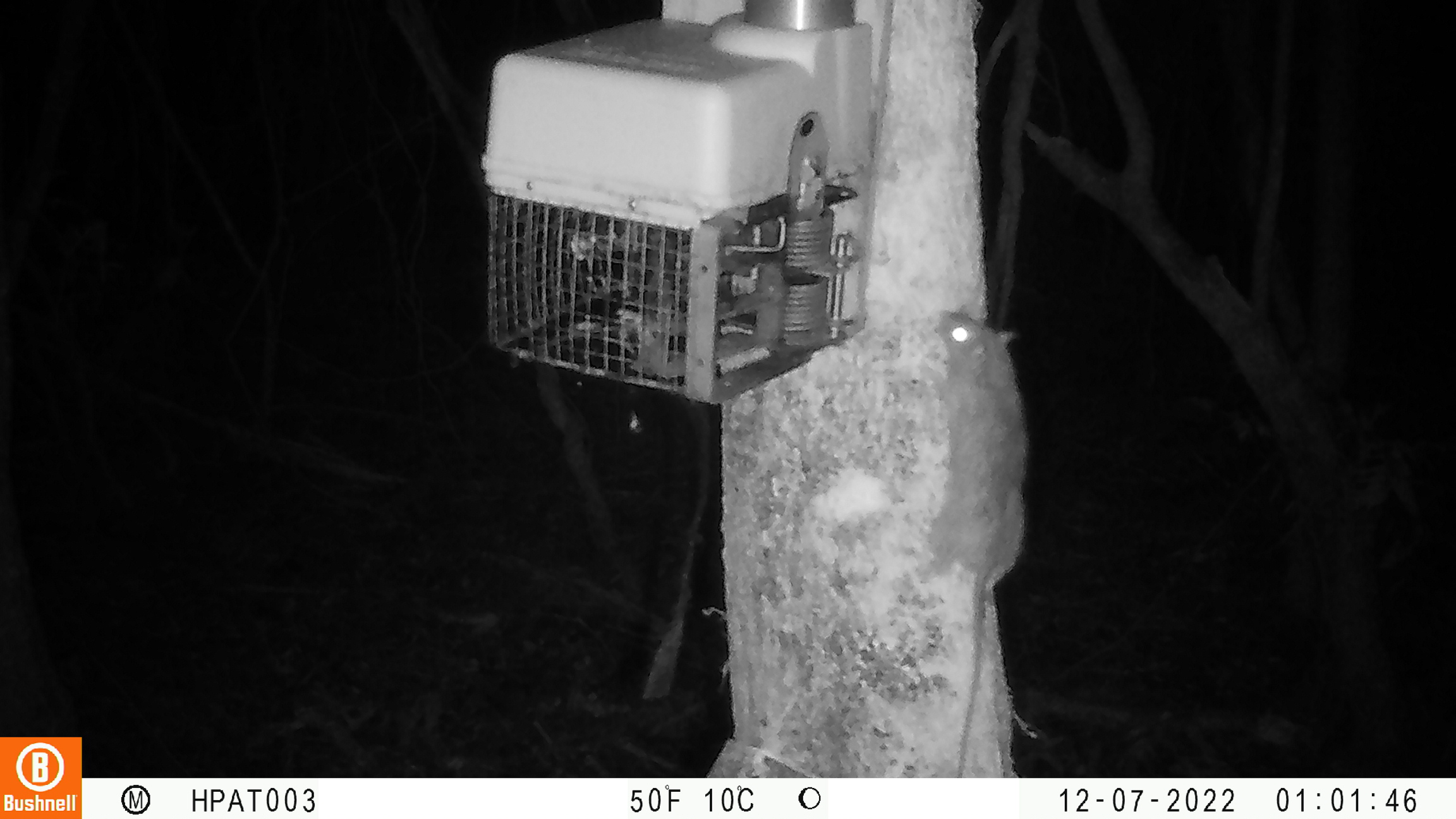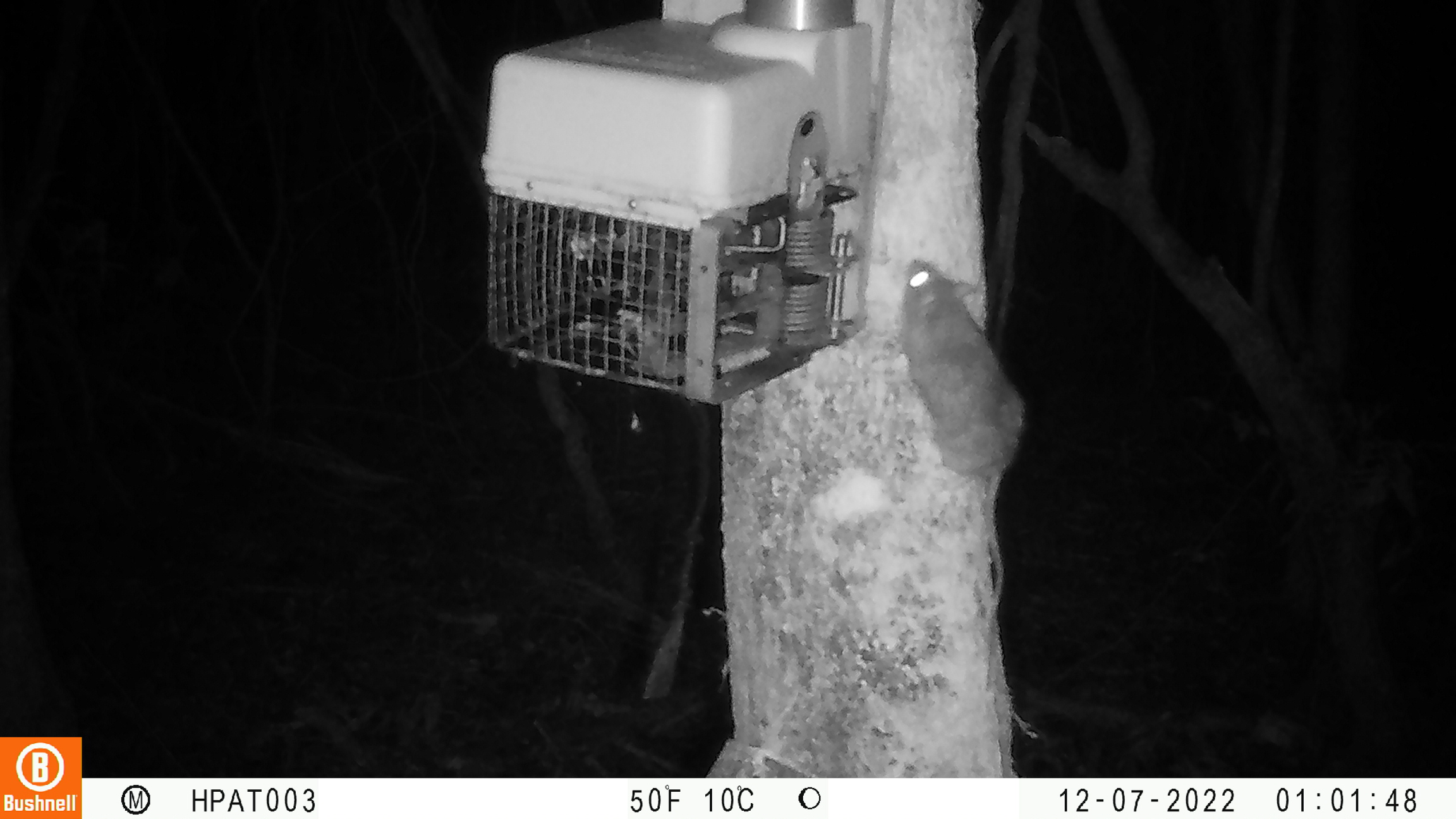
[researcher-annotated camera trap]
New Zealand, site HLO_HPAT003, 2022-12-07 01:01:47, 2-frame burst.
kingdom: Animalia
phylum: Chordata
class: Mammalia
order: Rodentia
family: Muridae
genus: Rattus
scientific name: Rattus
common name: rat